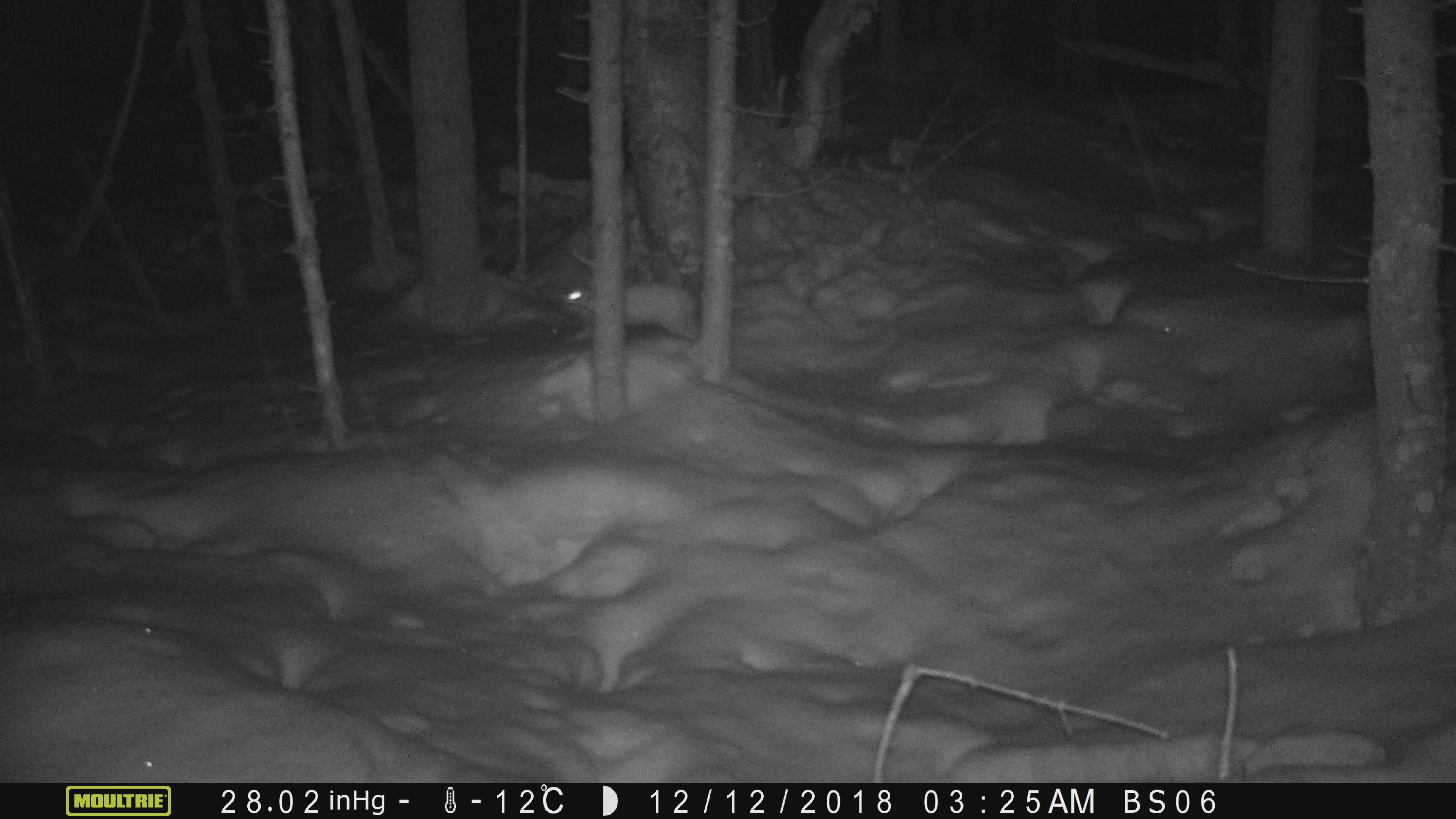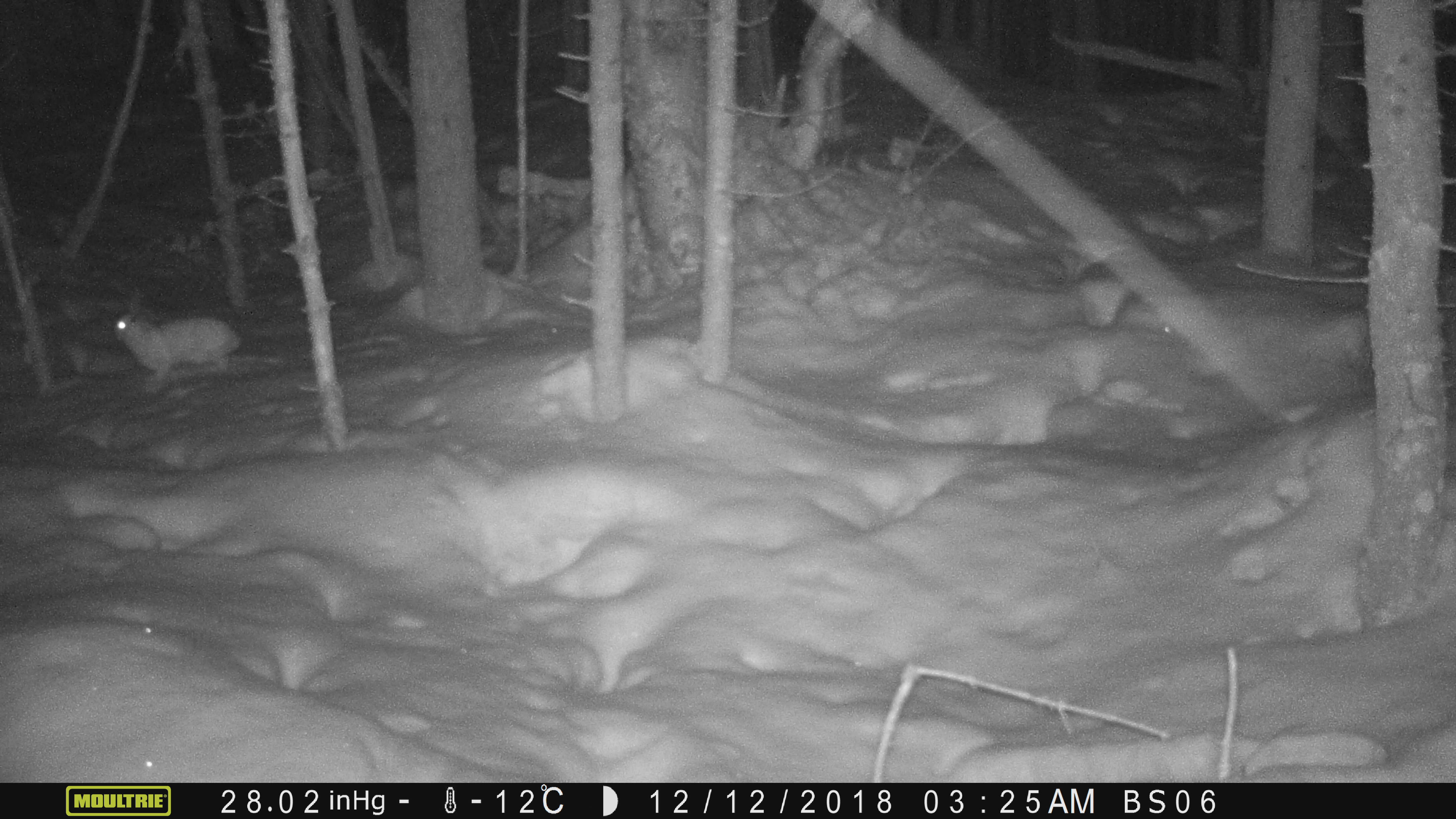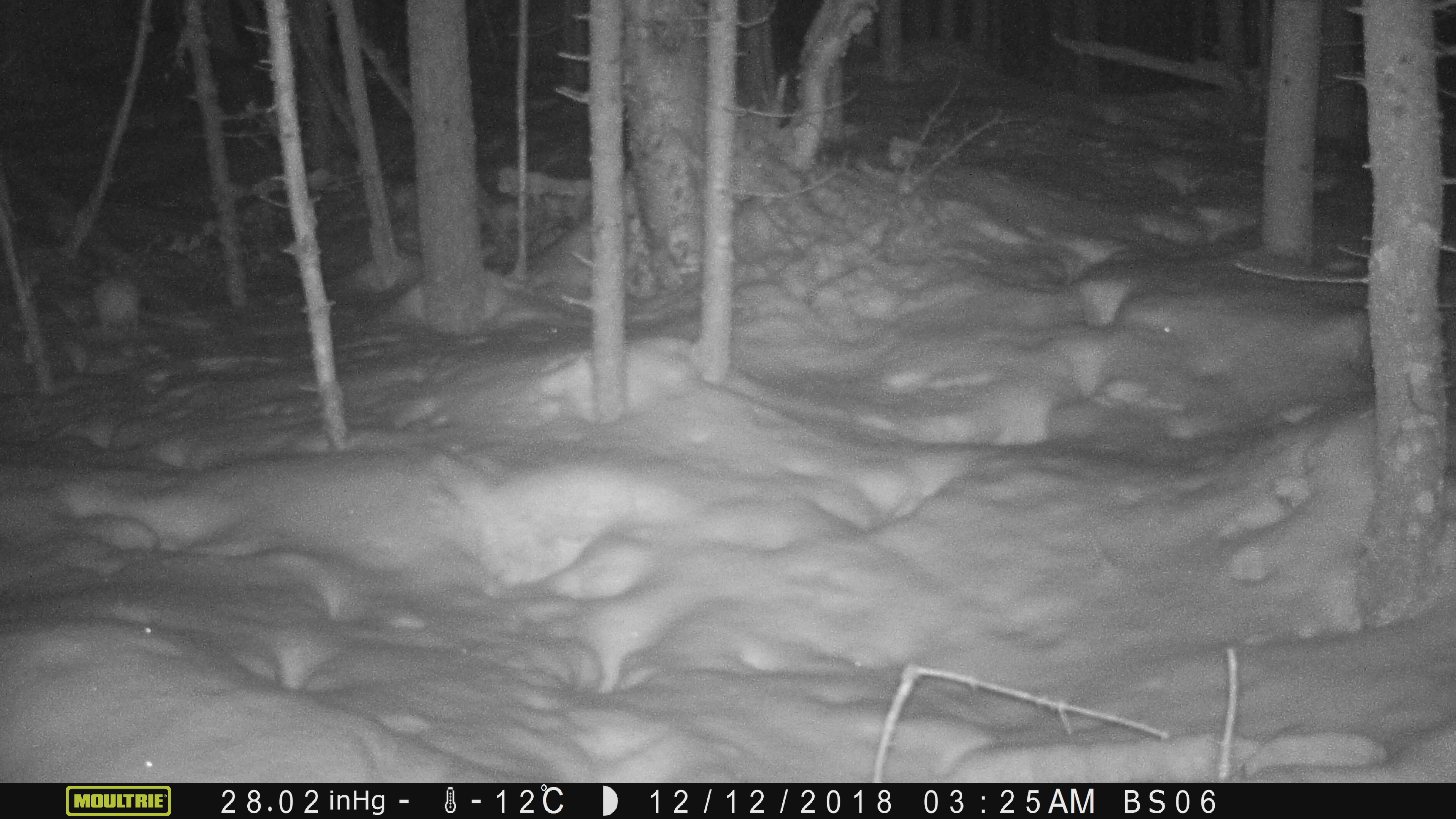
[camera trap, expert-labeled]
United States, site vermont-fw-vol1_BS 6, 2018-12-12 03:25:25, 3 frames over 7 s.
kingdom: Animalia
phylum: Chordata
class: Mammalia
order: Lagomorpha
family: Leporidae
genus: Lepus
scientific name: Lepus americanus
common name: snowshoe hare